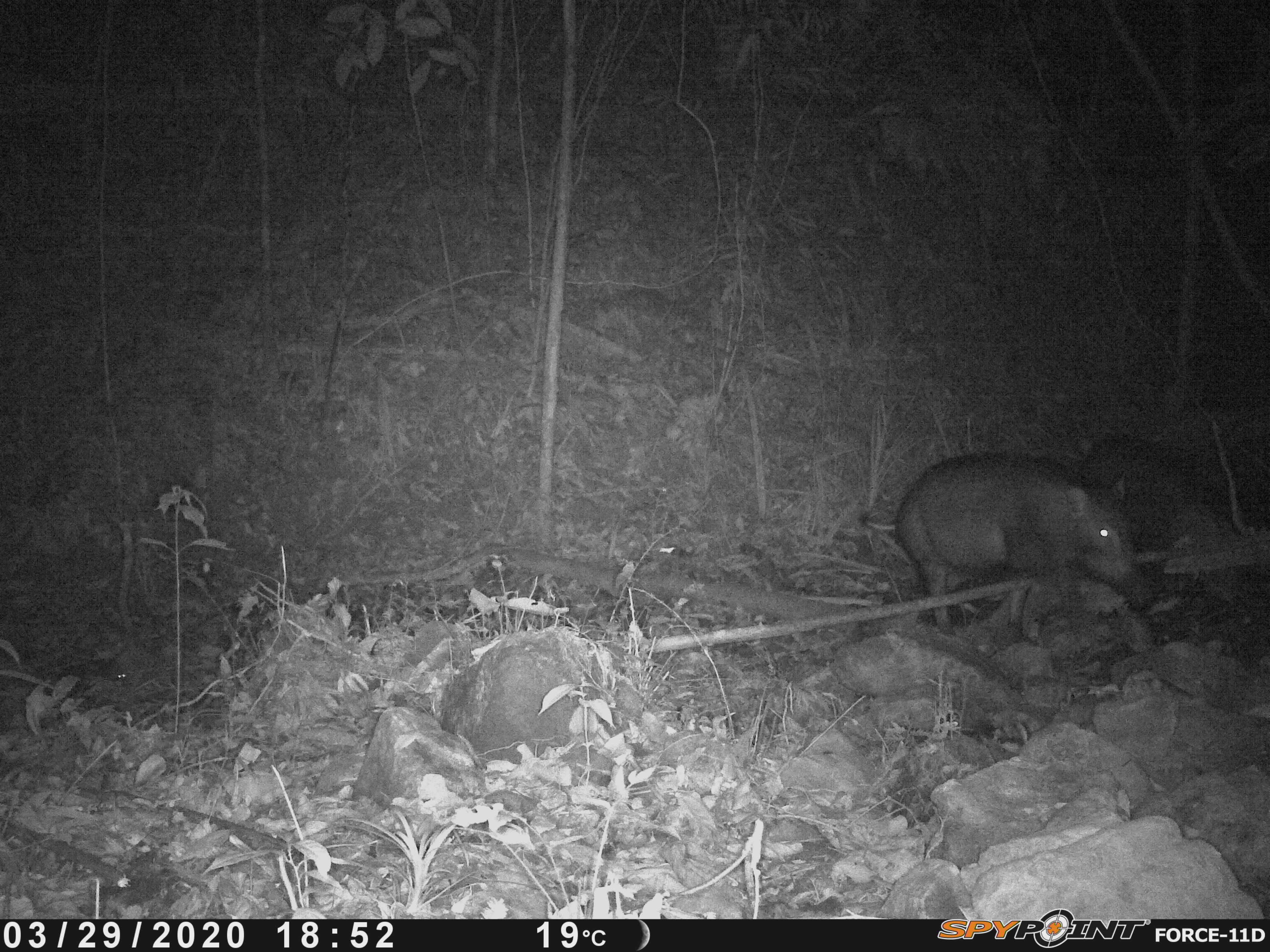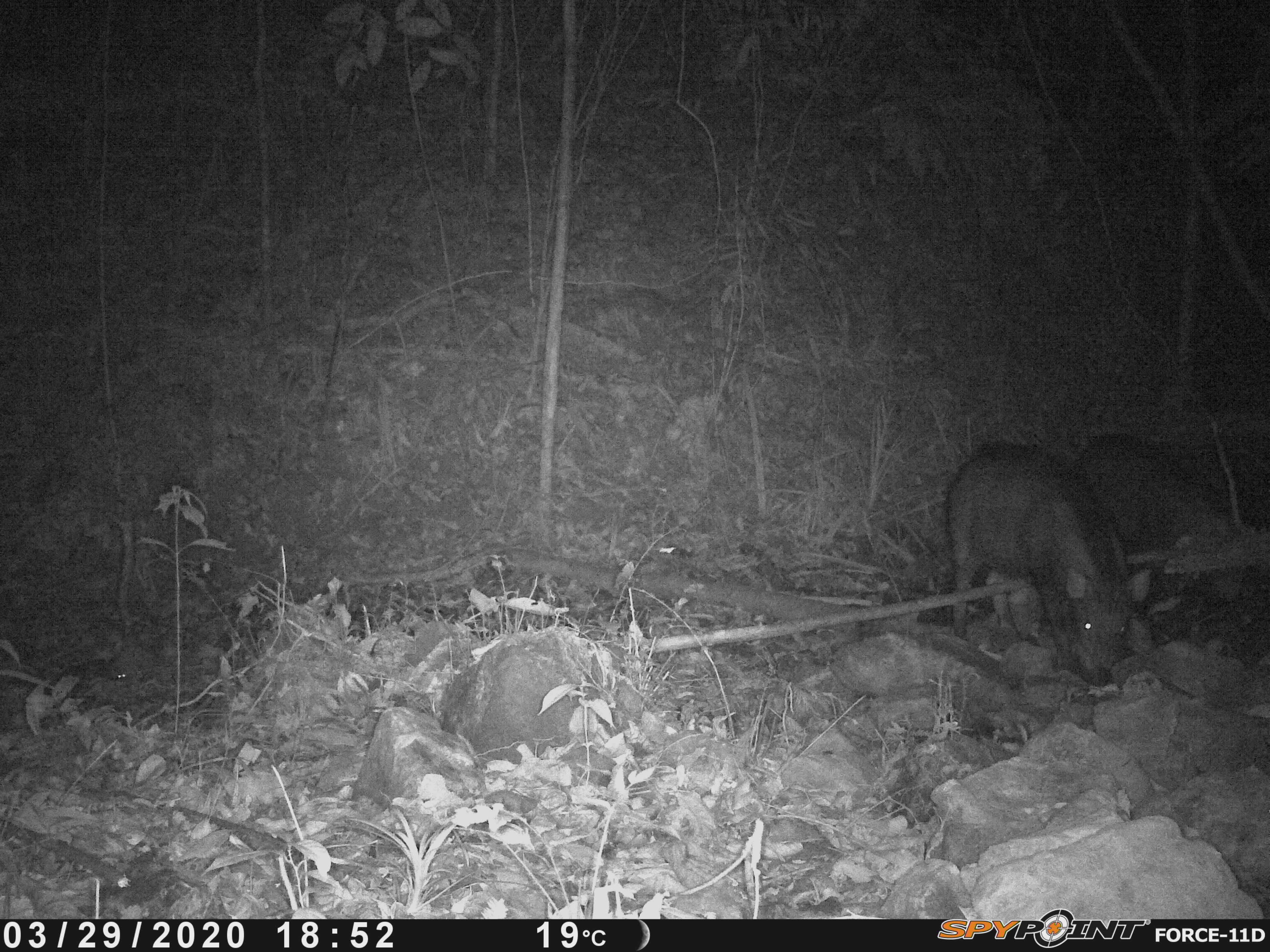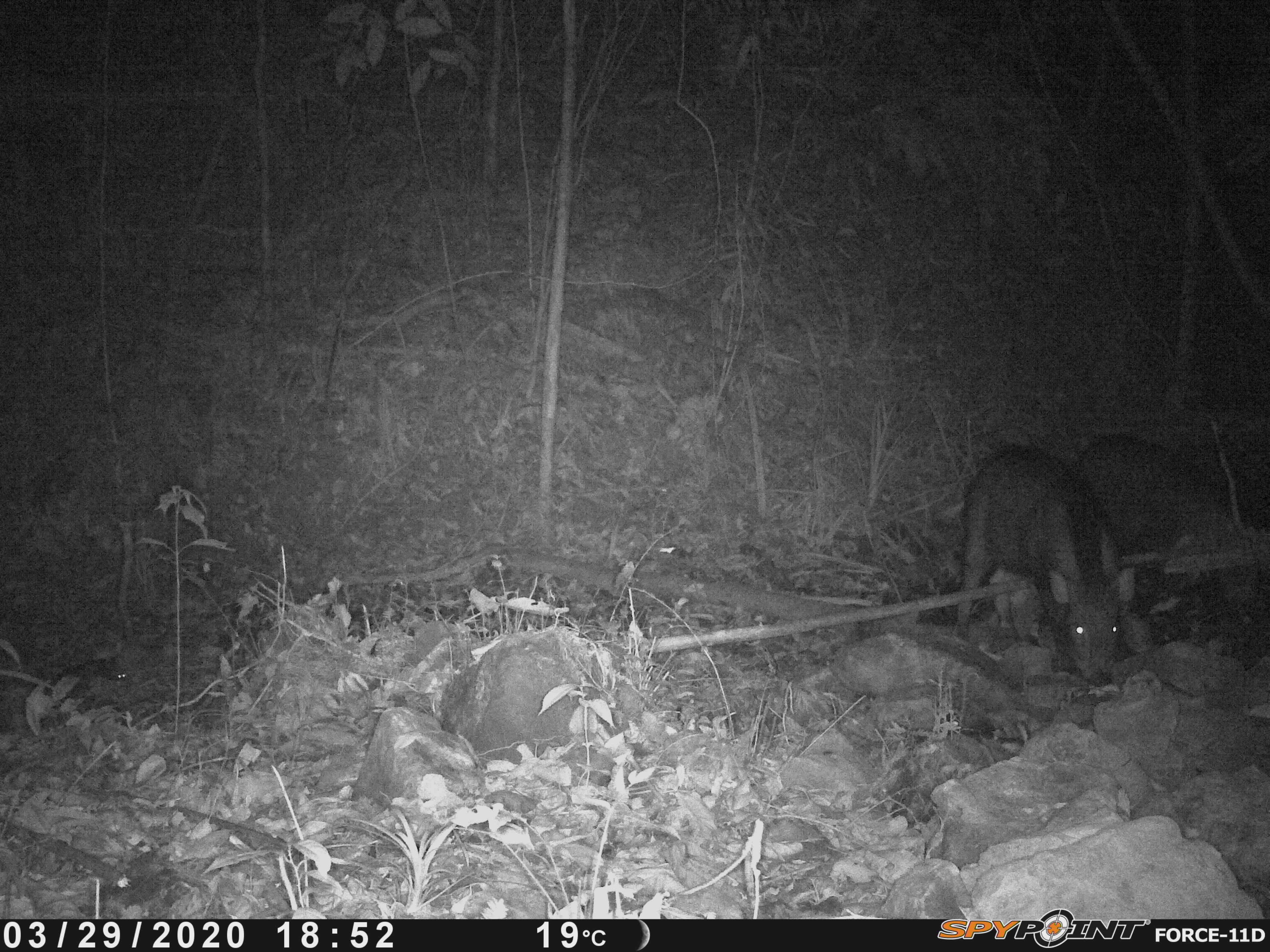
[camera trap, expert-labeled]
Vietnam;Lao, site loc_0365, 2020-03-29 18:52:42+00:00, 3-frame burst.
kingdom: Animalia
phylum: Chordata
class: Mammalia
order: Artiodactyla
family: Suidae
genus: Sus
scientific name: Sus scrofa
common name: eurasian wild pig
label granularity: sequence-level